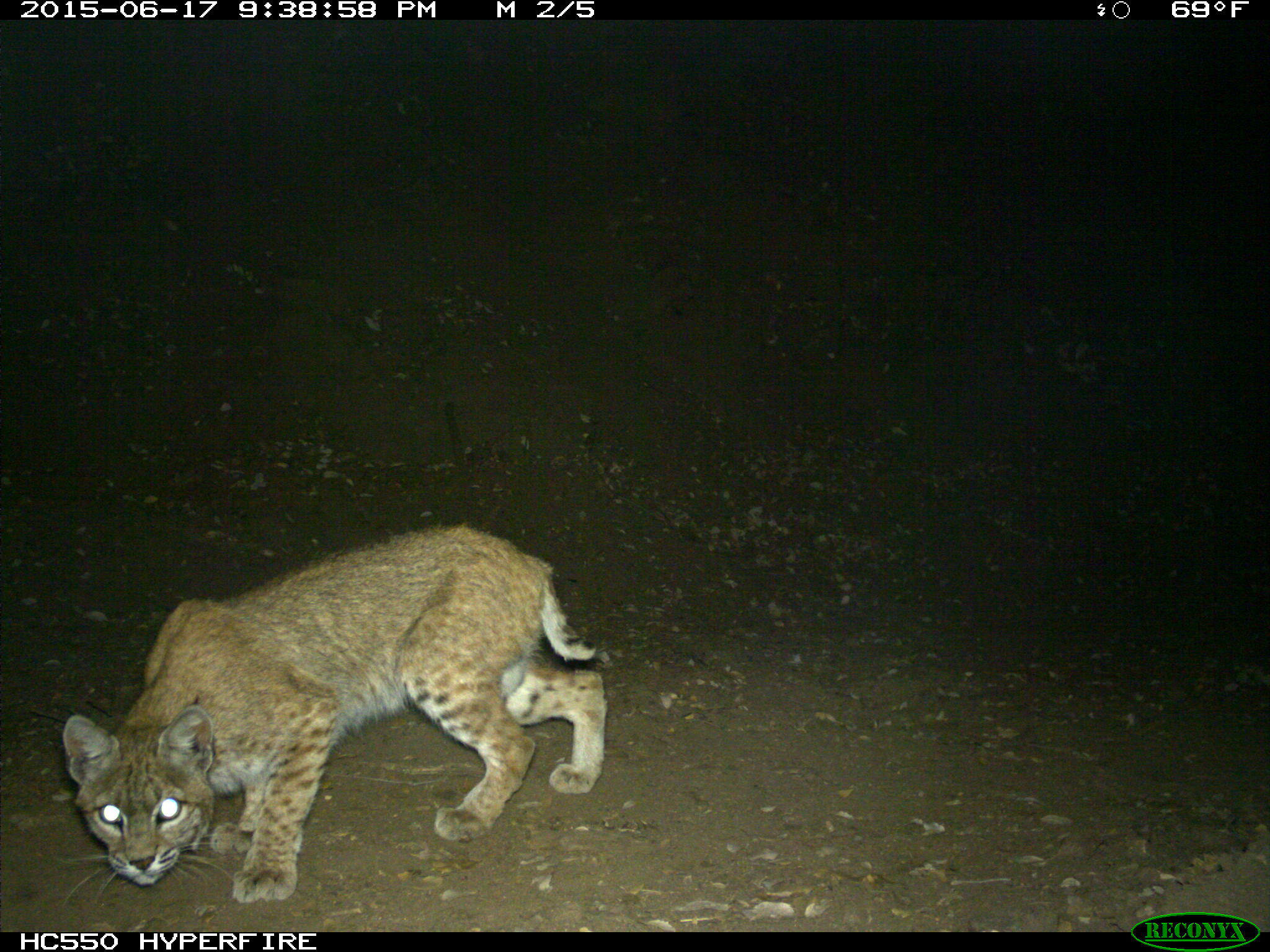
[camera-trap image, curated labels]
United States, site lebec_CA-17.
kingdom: Animalia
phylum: Chordata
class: Mammalia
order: Carnivora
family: Felidae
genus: Lynx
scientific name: Lynx rufus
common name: bobcat